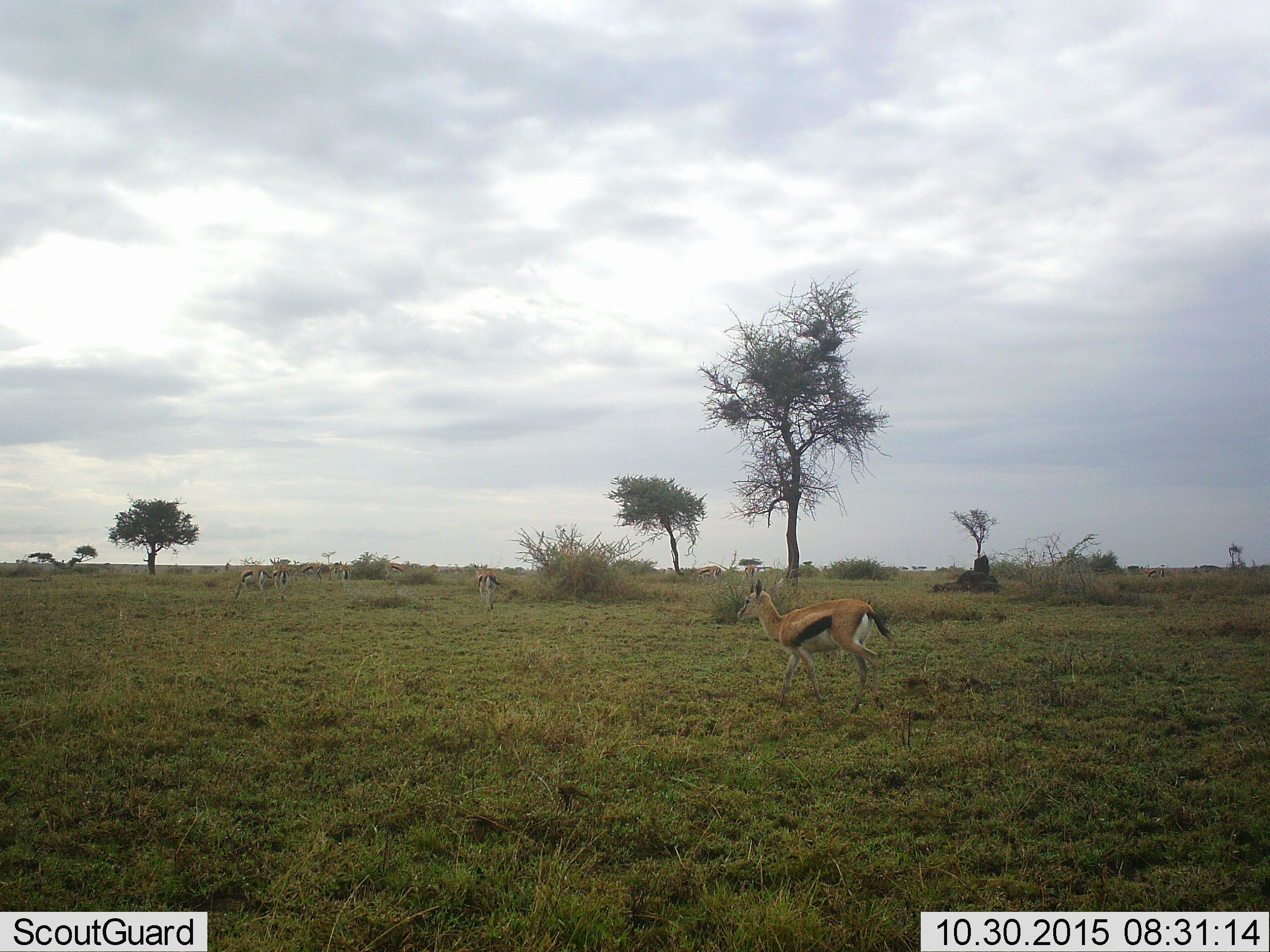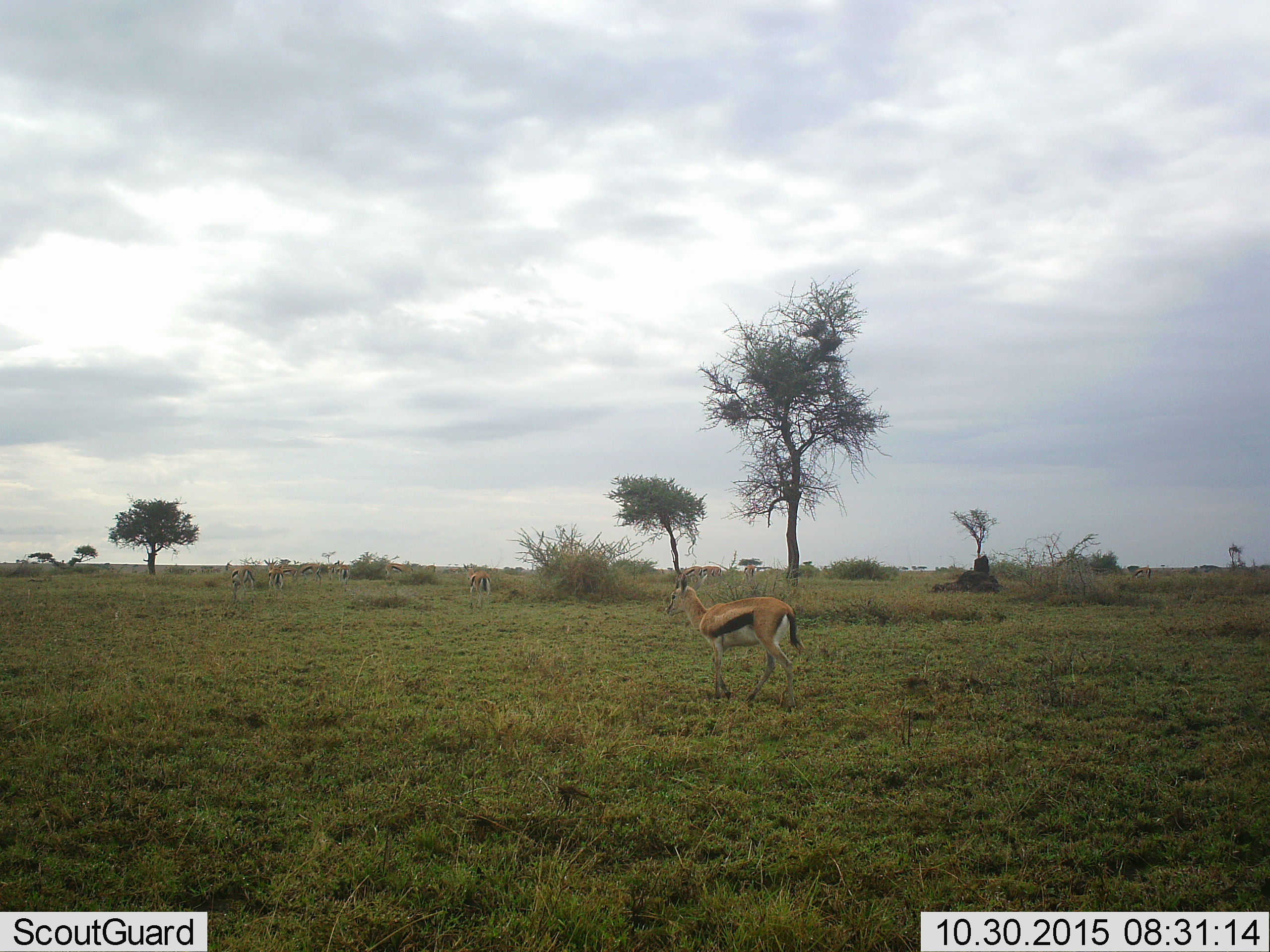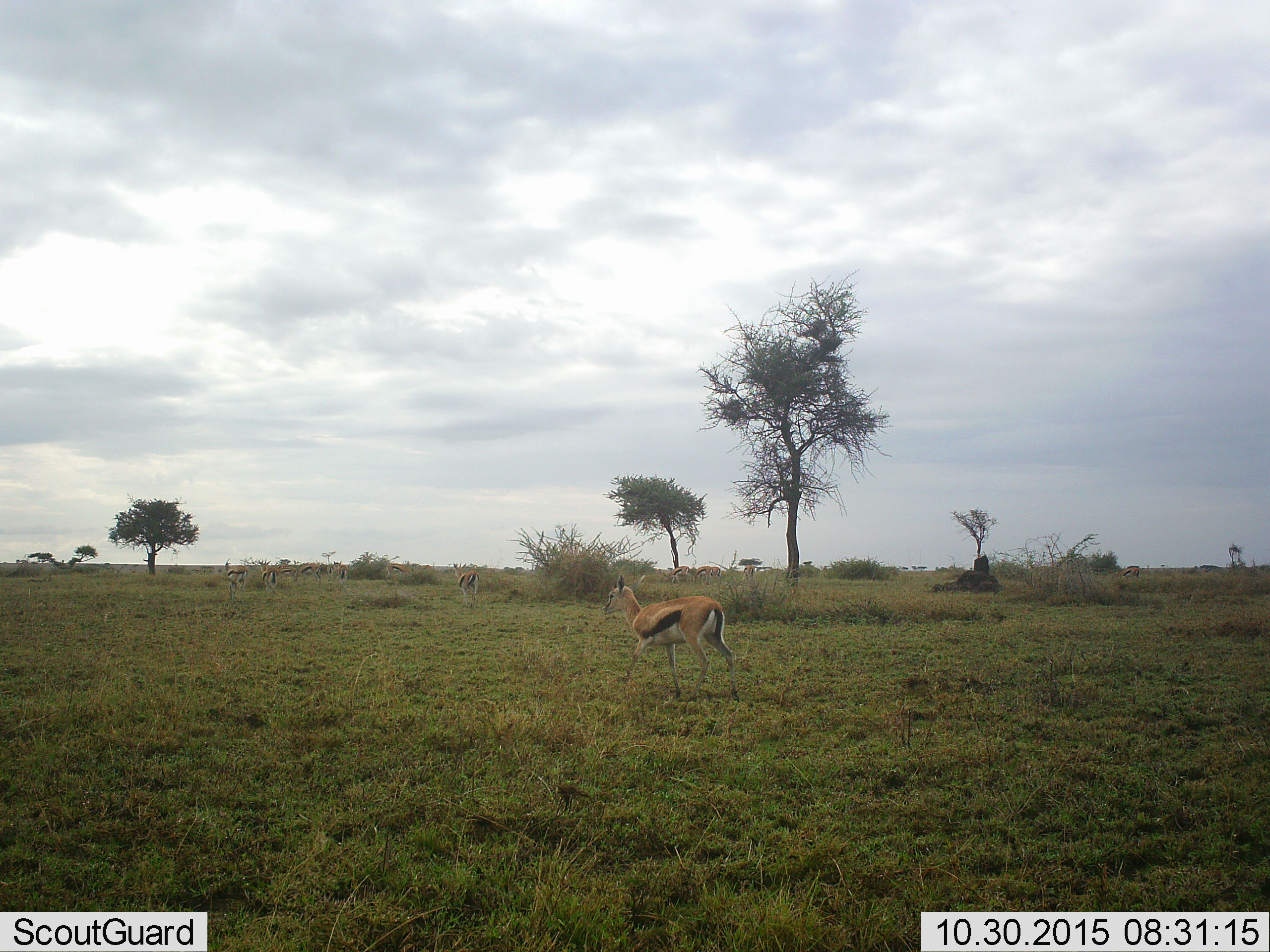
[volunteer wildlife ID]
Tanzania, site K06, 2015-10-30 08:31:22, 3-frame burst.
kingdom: Animalia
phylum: Chordata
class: Mammalia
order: Artiodactyla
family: Bovidae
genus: Eudorcas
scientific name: Eudorcas thomsonii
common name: thomson's gazelle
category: gazellethomsons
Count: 11-50.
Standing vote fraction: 30%.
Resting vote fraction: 0%.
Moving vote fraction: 90%.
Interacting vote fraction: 0%.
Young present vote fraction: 20%.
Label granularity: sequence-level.